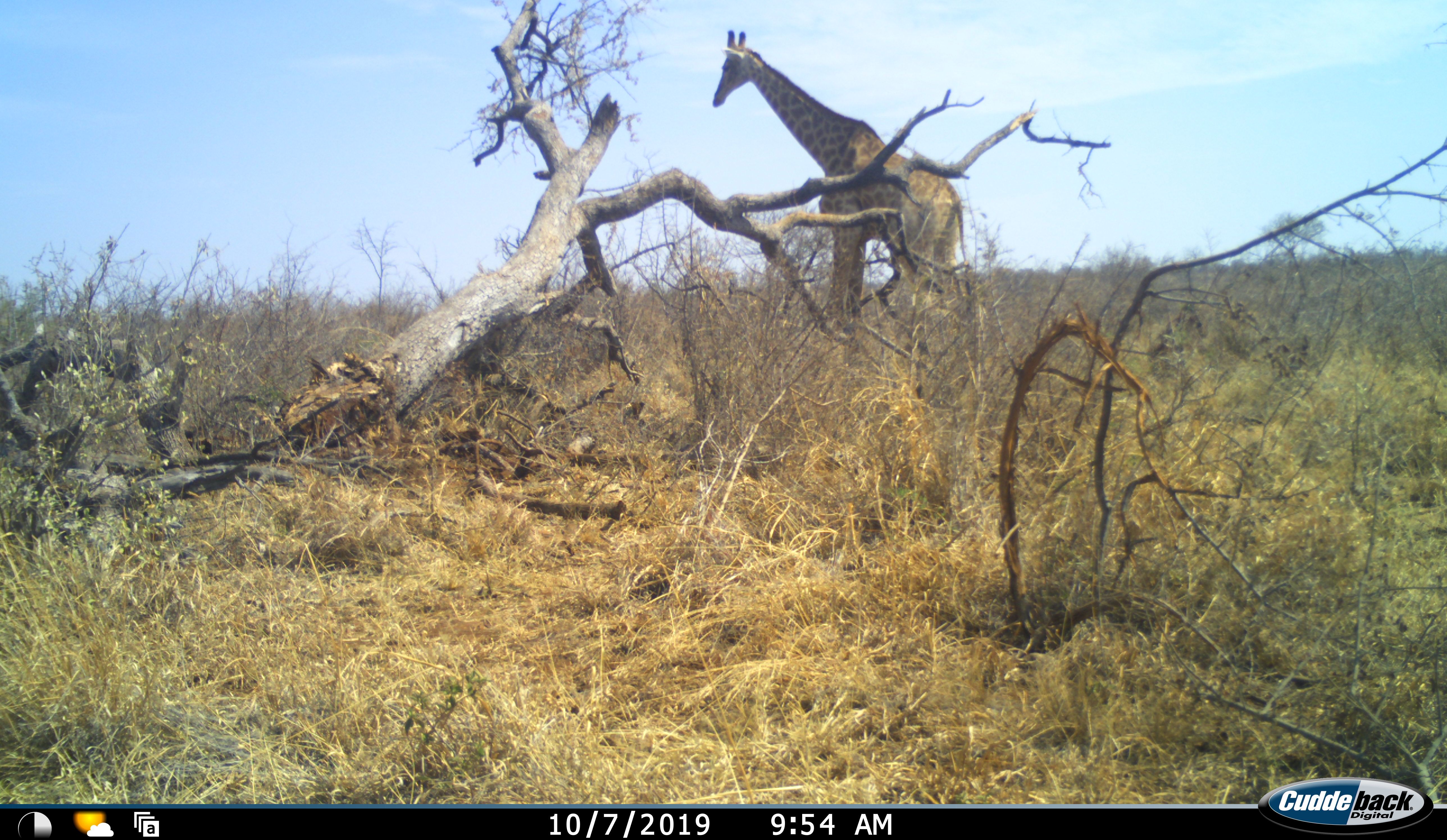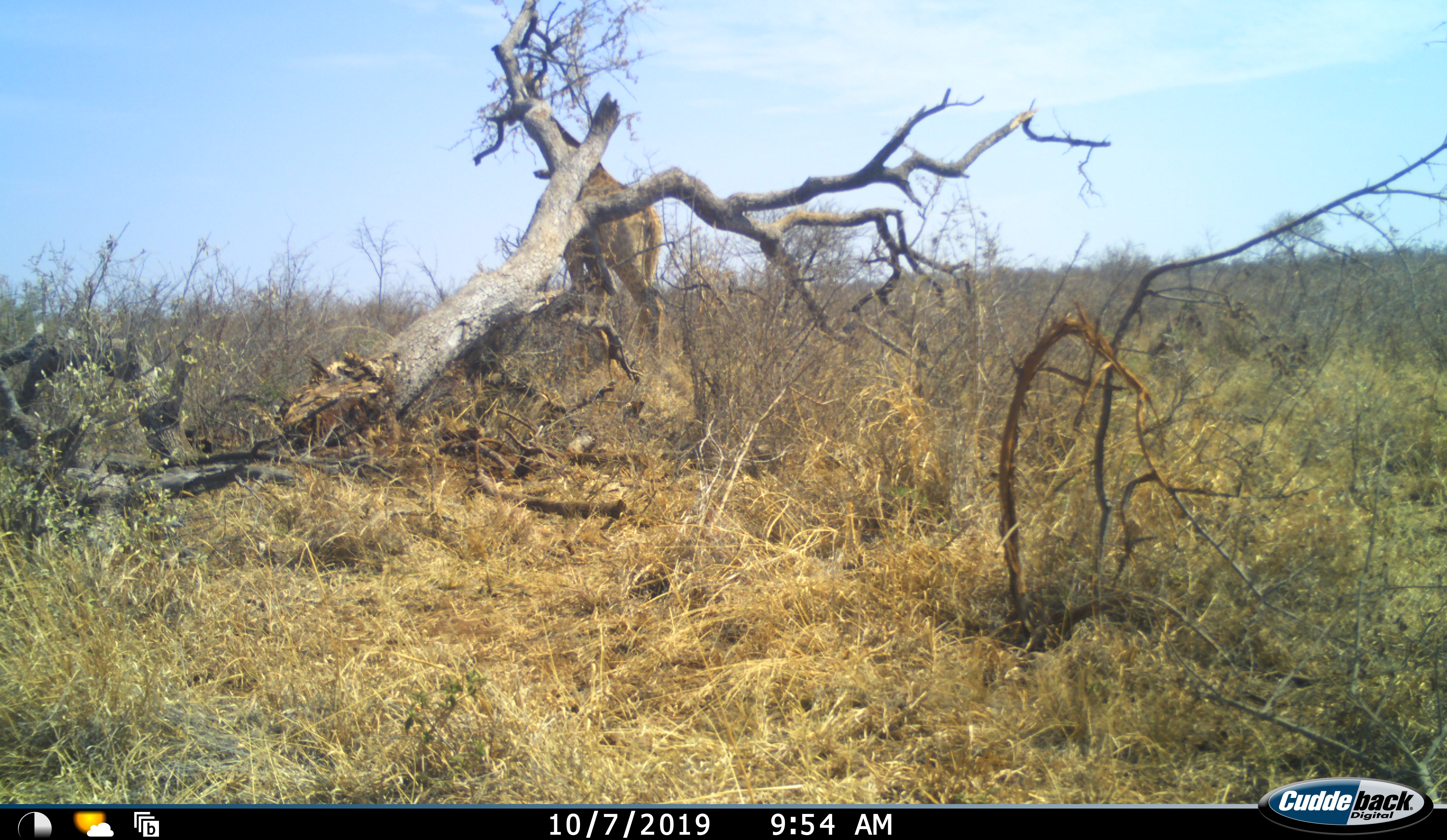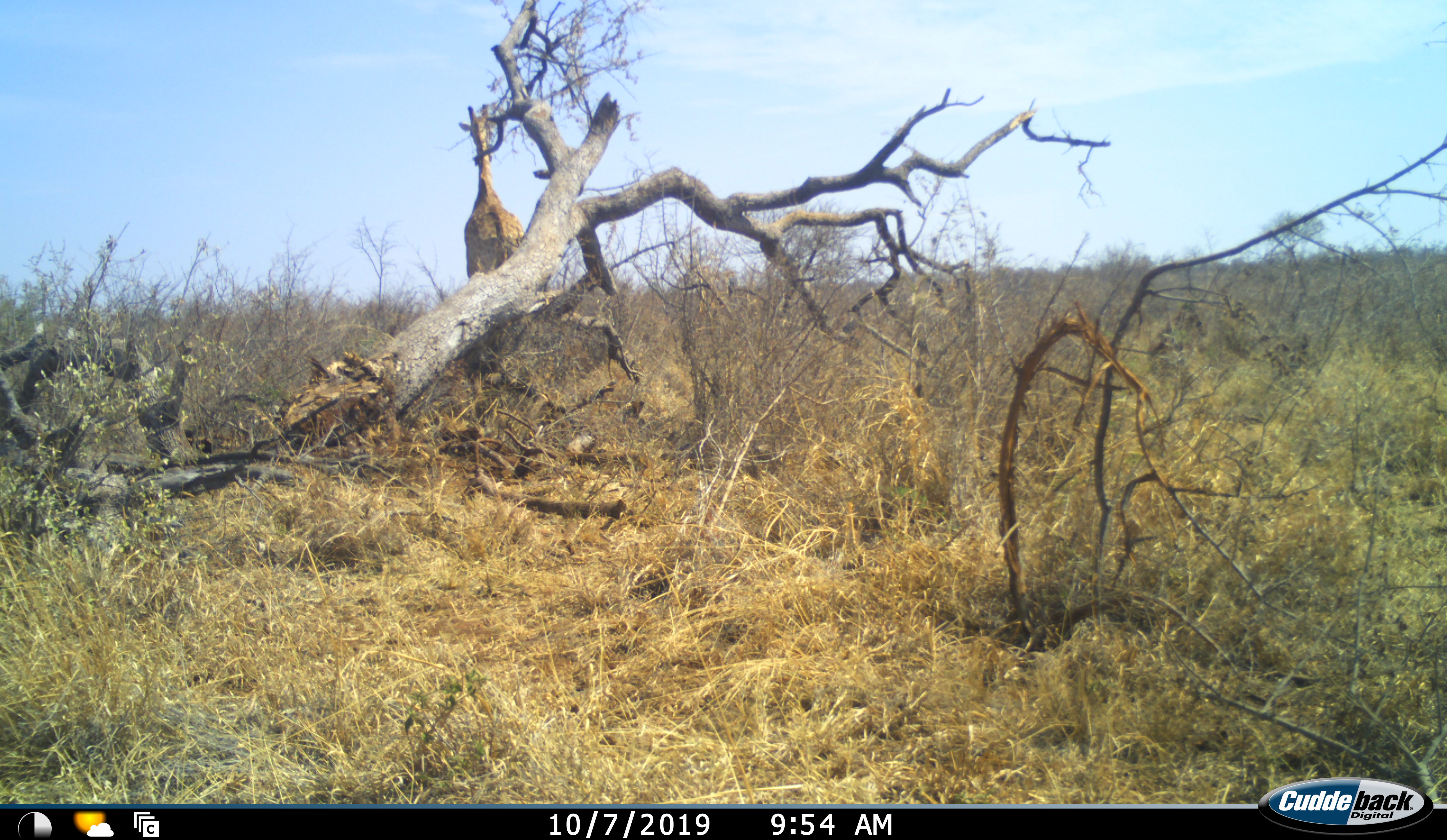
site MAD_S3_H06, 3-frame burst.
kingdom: Animalia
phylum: Chordata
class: Mammalia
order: Artiodactyla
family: Giraffidae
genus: Giraffa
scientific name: Giraffa camelopardalis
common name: giraffe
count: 1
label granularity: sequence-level